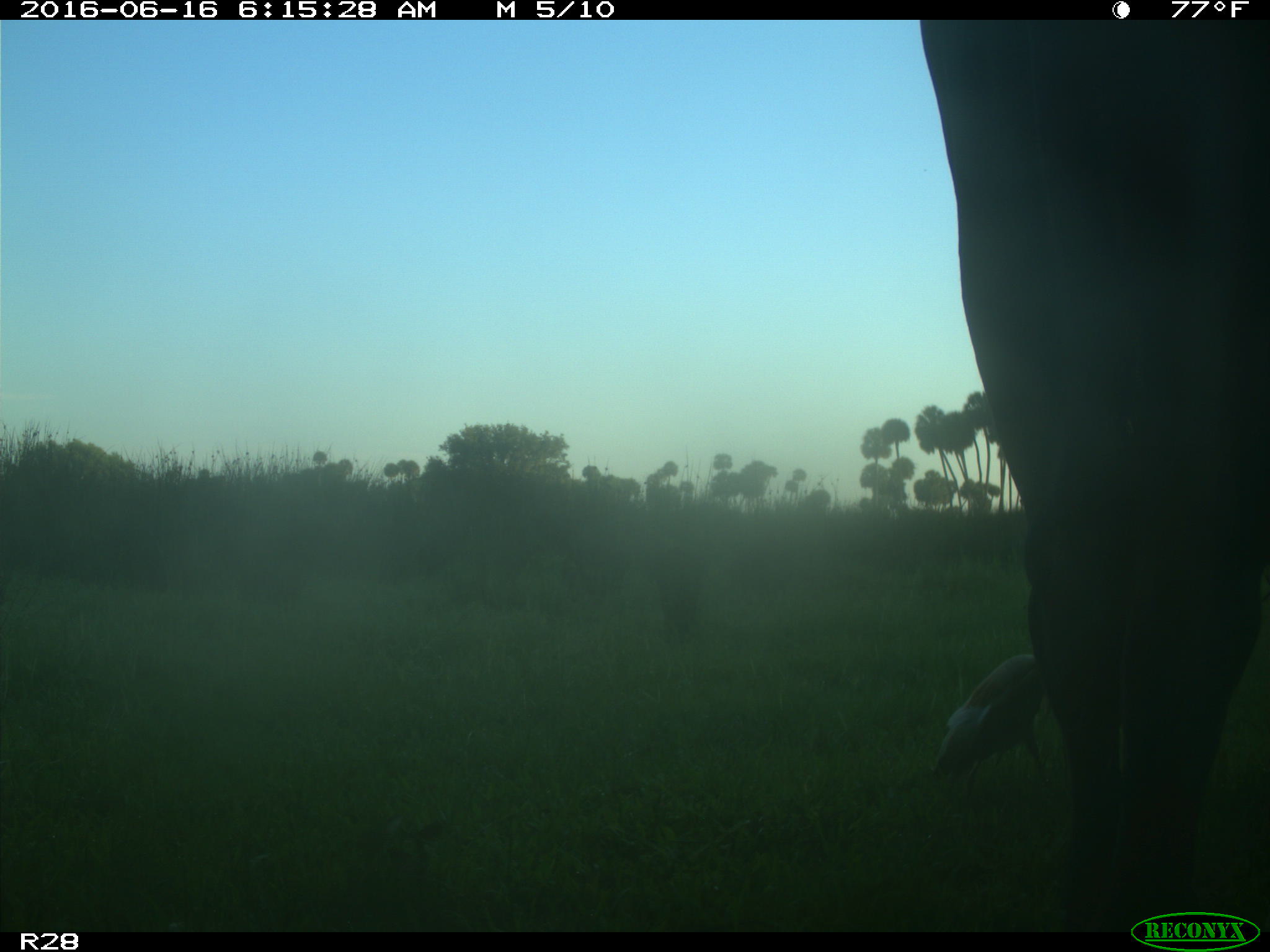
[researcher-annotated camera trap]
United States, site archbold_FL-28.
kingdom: Animalia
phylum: Chordata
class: Mammalia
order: Artiodactyla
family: Bovidae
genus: Bos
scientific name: Bos taurus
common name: domestic cow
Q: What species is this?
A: Bos taurus (domestic cow).